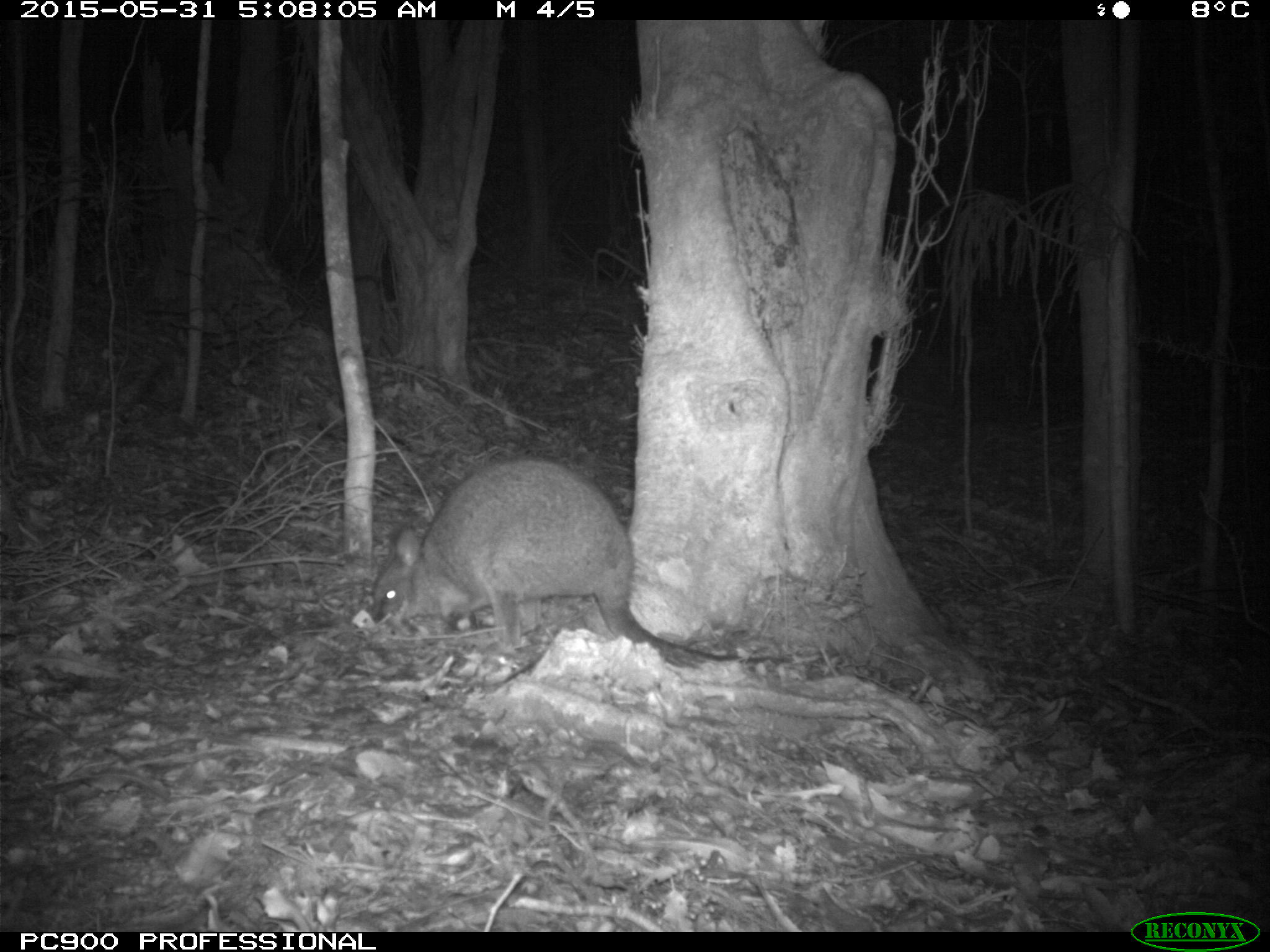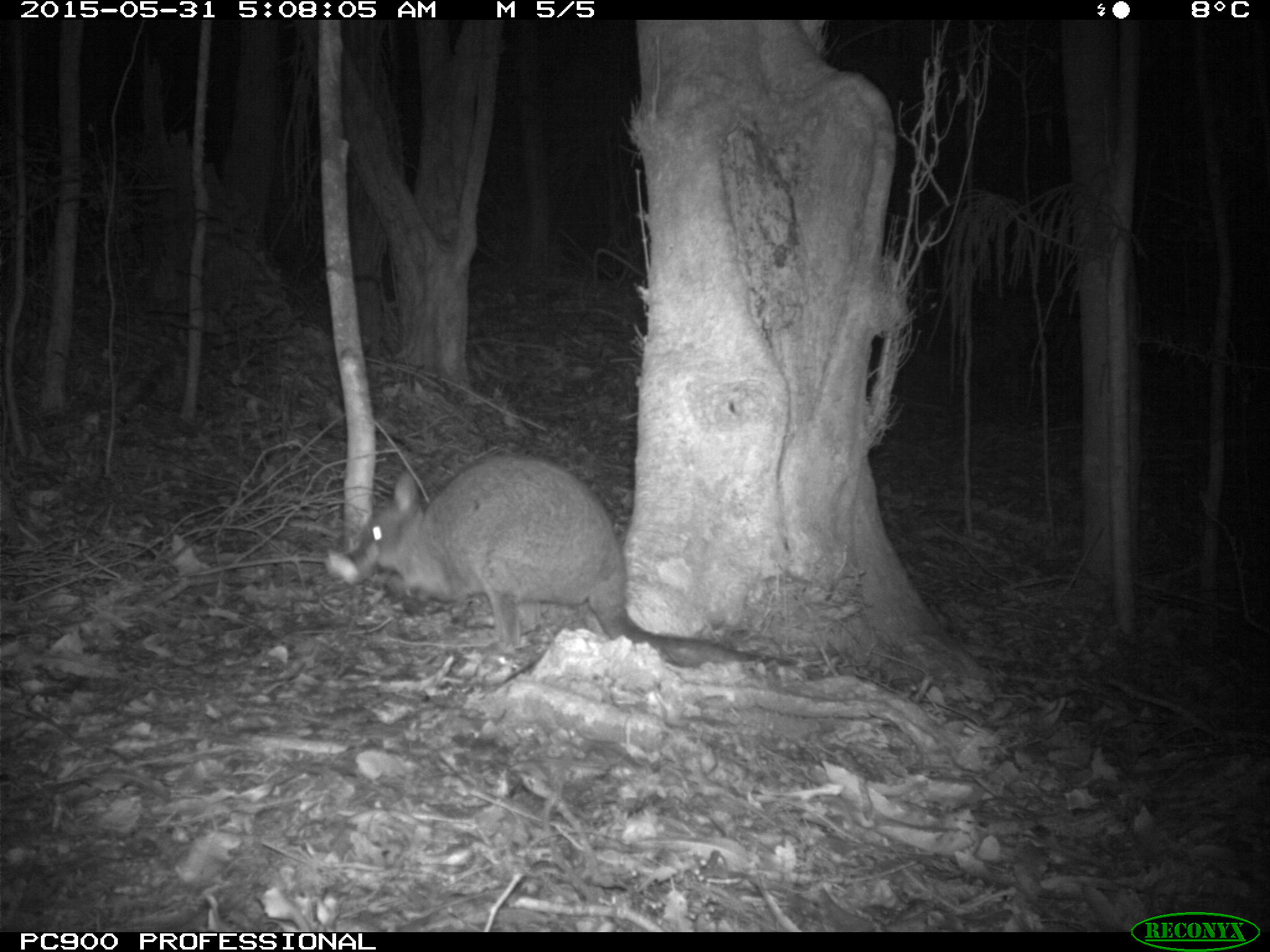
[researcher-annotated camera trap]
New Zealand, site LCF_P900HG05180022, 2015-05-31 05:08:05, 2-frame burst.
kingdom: Animalia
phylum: Chordata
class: Mammalia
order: Diprotodontia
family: Macropodidae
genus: Notamacropus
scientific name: Notamacropus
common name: wallaby